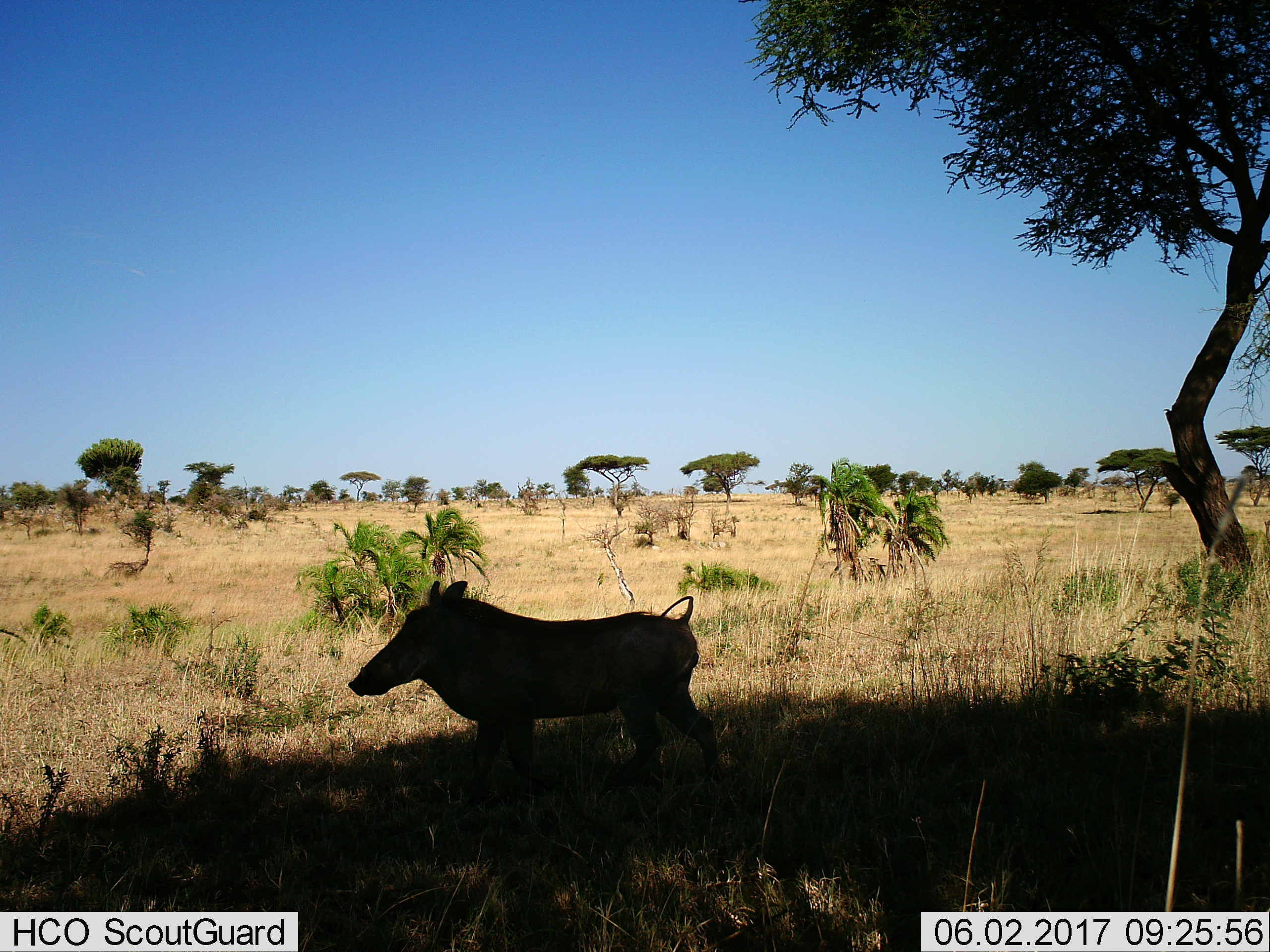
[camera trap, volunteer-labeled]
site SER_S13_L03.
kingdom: Animalia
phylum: Chordata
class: Mammalia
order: Artiodactyla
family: Suidae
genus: Phacochoerus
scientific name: Phacochoerus africanus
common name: warthog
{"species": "warthog (Phacochoerus africanus)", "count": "1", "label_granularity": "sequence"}